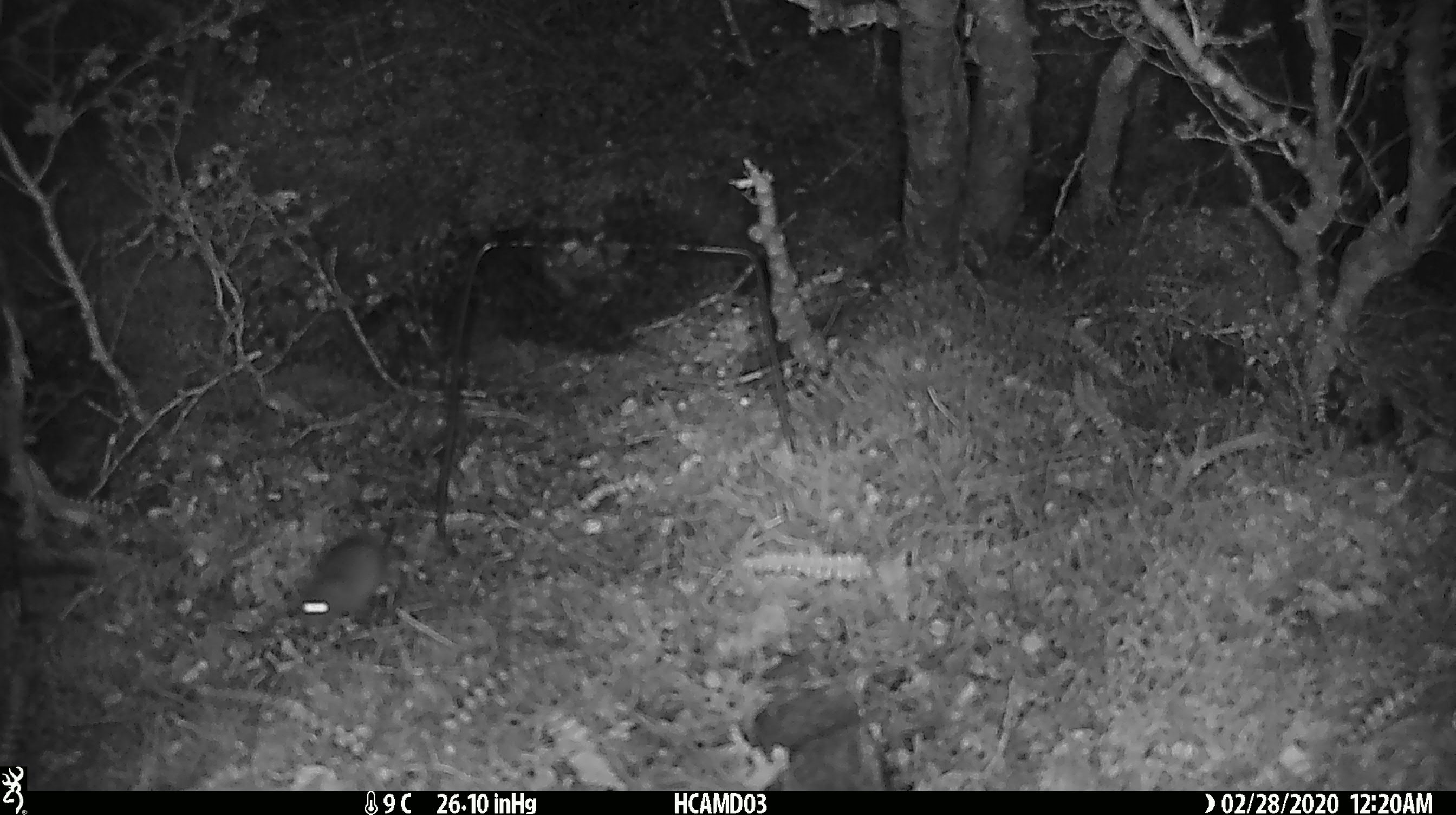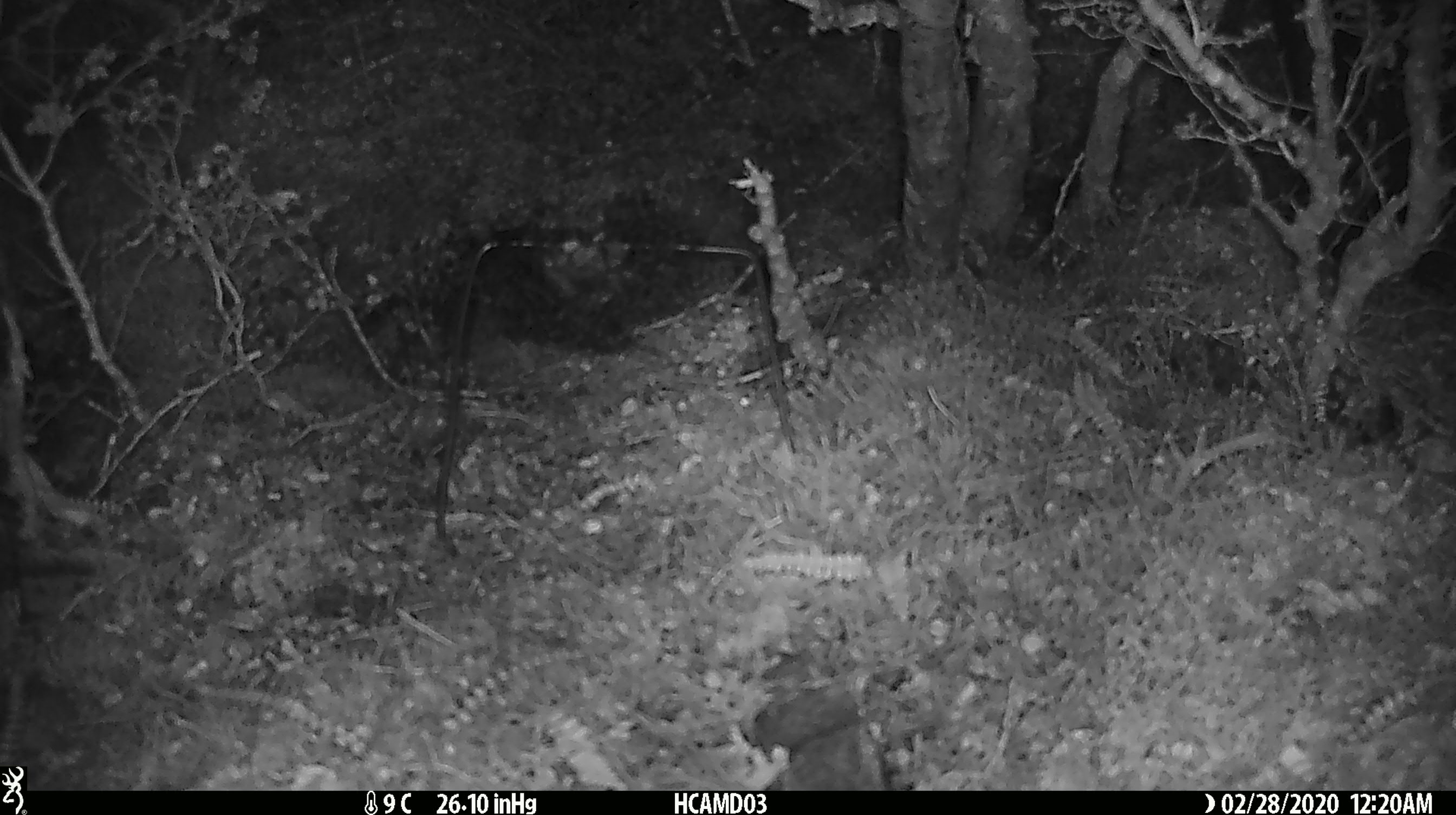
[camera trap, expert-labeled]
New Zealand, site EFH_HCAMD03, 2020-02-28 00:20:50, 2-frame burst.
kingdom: Animalia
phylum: Chordata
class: Mammalia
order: Rodentia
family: Muridae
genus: Mus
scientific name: Mus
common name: mouse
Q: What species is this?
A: Mouse (Mus).